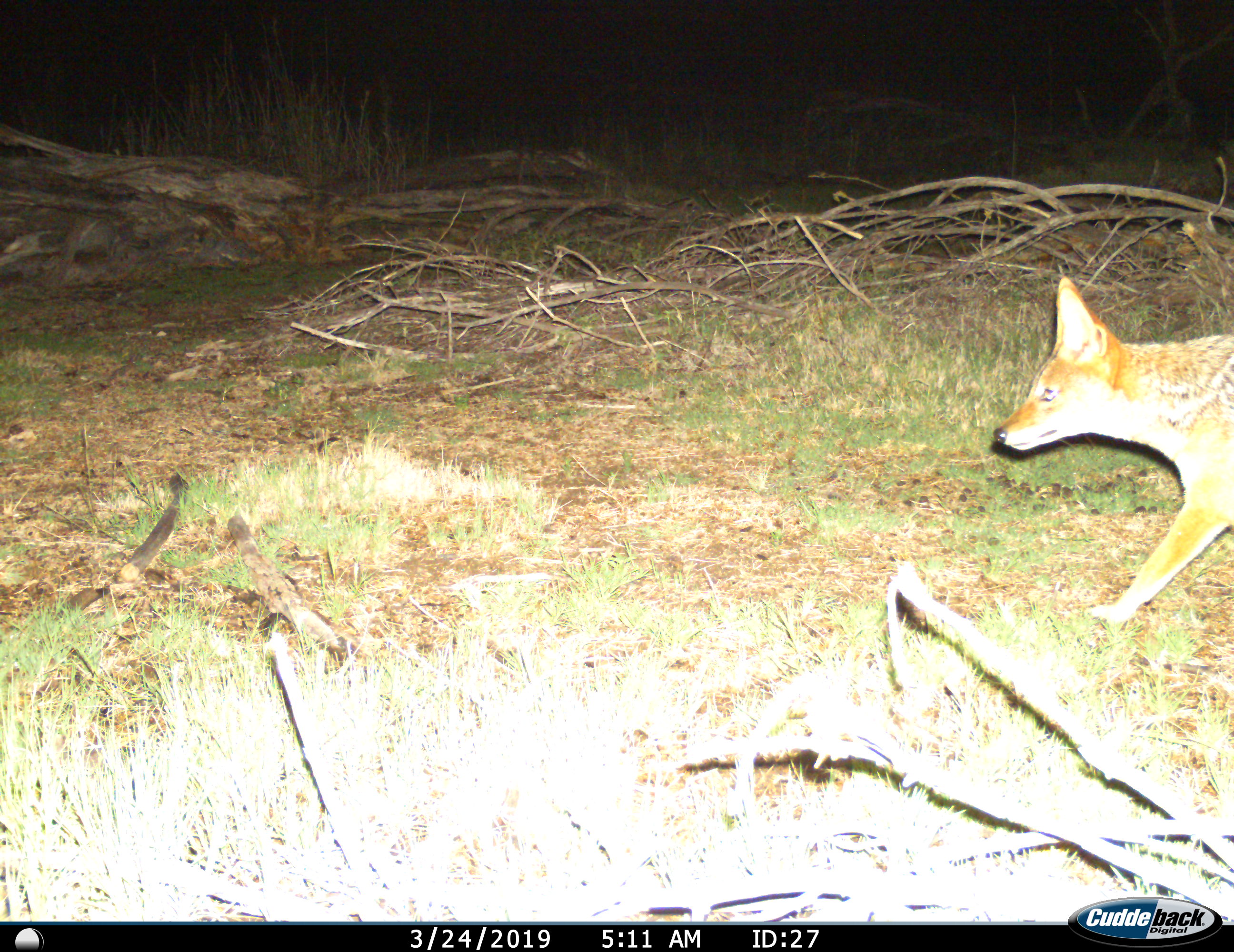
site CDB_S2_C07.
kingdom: Animalia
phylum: Chordata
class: Mammalia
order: Carnivora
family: Canidae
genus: Lupulella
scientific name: Lupulella mesomelas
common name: black-backed jackal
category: jackalblackbacked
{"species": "jackalblackbacked (black-backed jackal) (Lupulella mesomelas)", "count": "1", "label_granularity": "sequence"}